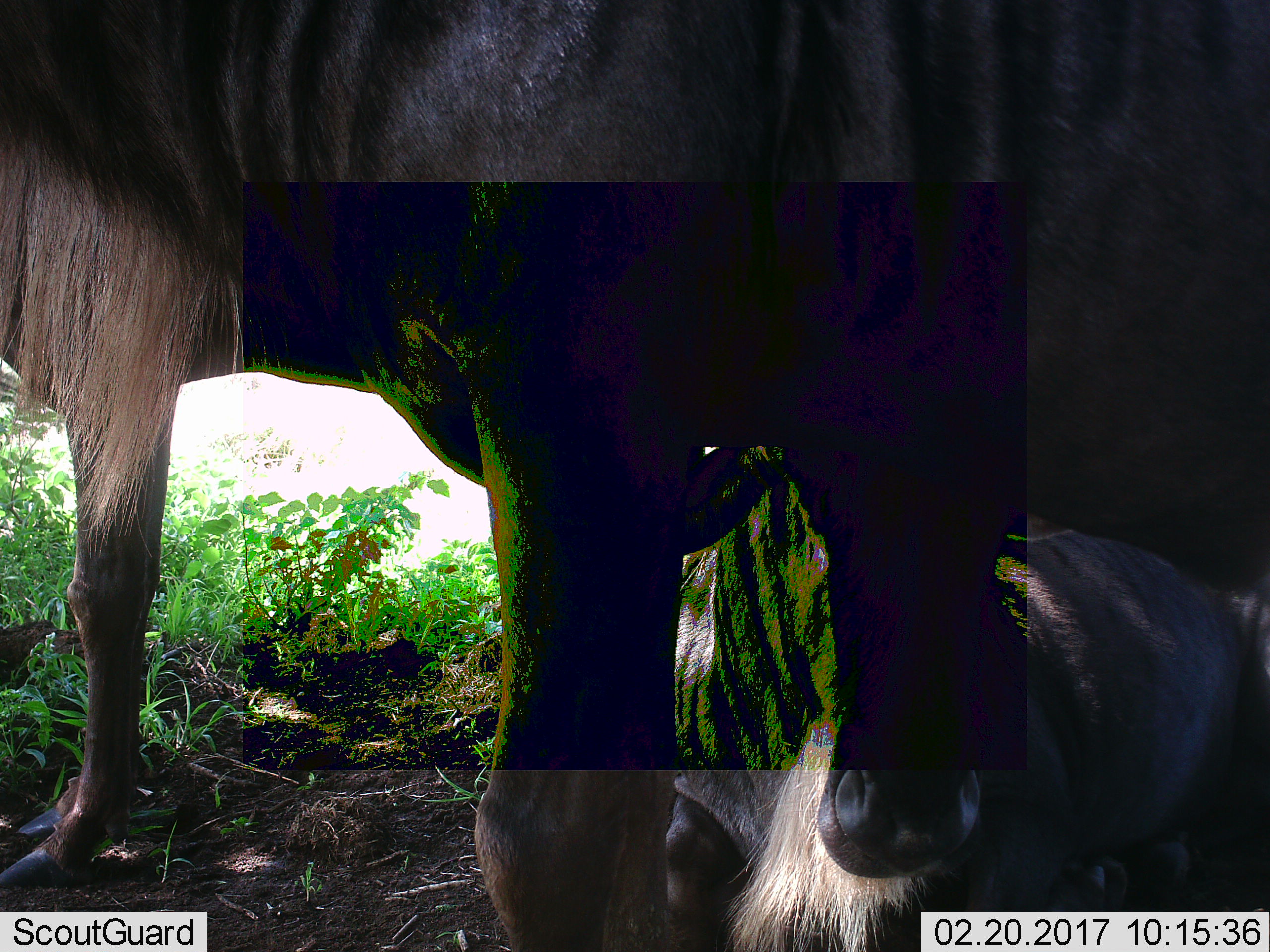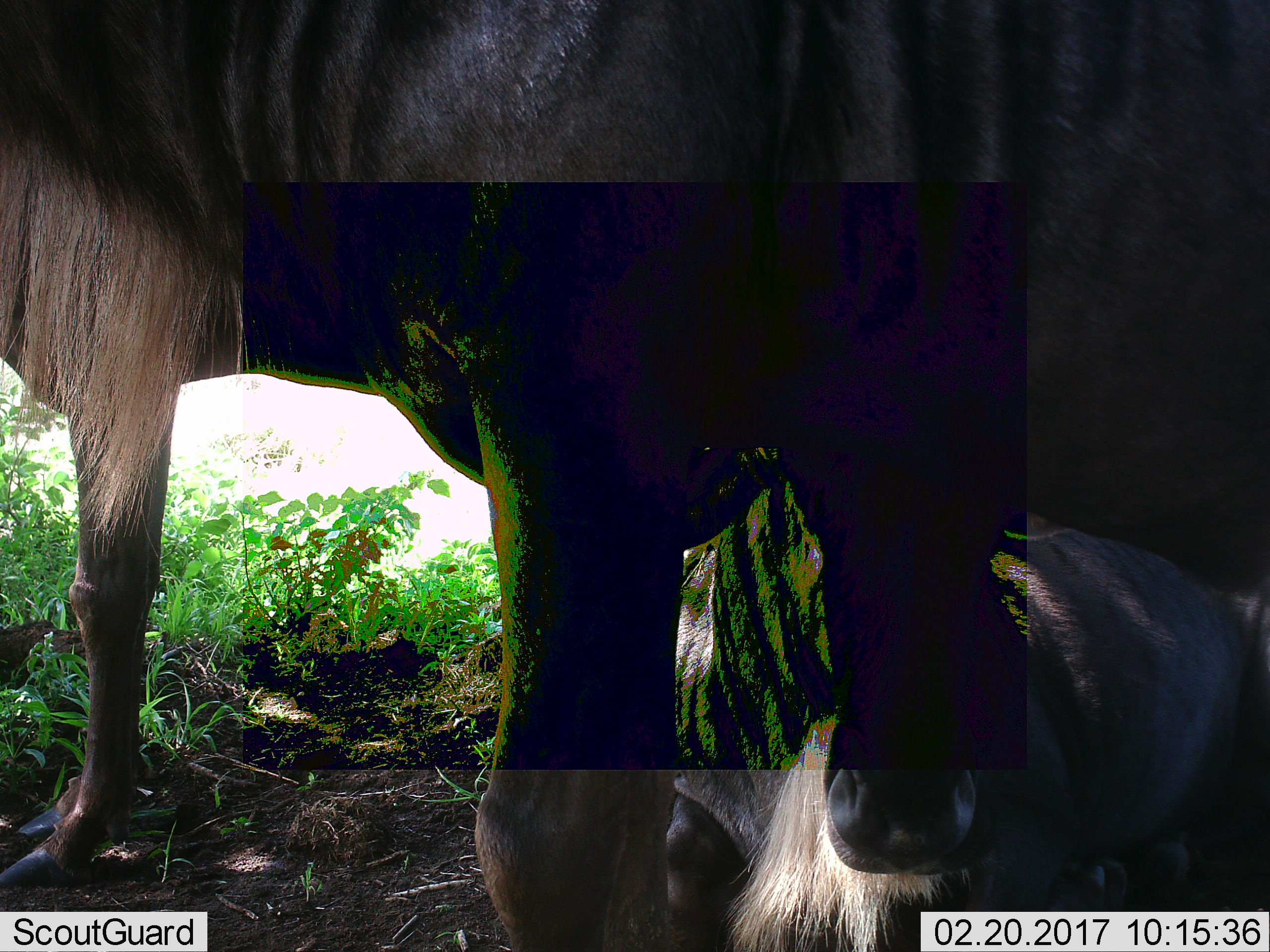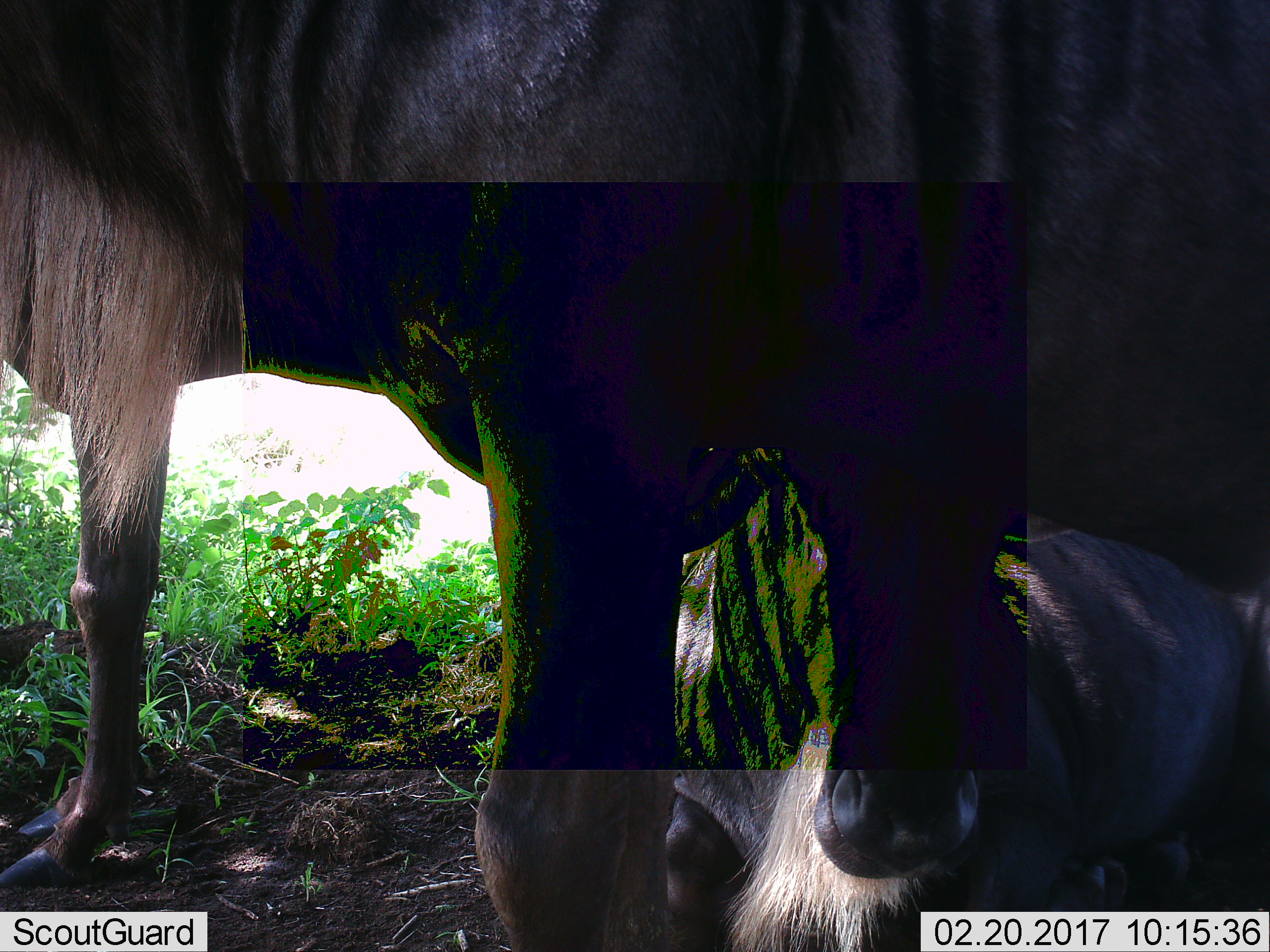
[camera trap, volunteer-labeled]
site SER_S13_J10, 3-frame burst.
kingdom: Animalia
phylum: Chordata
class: Mammalia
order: Artiodactyla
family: Bovidae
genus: Connochaetes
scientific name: Connochaetes taurinus taurinus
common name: blue wildebeest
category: wildebeestblue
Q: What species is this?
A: Wildebeestblue (blue wildebeest) (Connochaetes taurinus taurinus).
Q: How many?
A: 2.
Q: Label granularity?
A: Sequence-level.